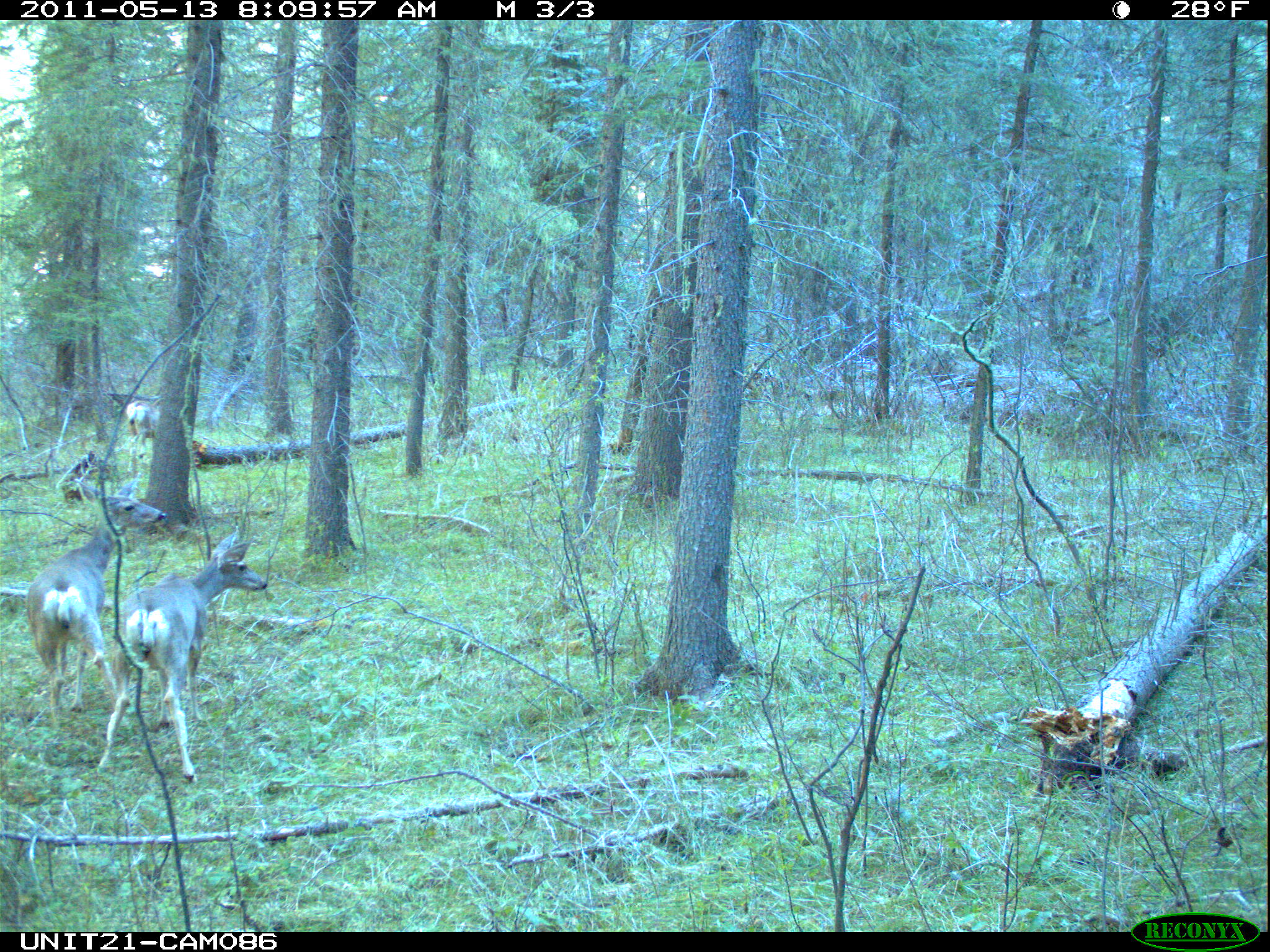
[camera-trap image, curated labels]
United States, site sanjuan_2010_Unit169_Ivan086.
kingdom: Animalia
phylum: Chordata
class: Mammalia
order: Artiodactyla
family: Cervidae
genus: Odocoileus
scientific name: Odocoileus hemionus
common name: mule deer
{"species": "Odocoileus hemionus (mule deer)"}